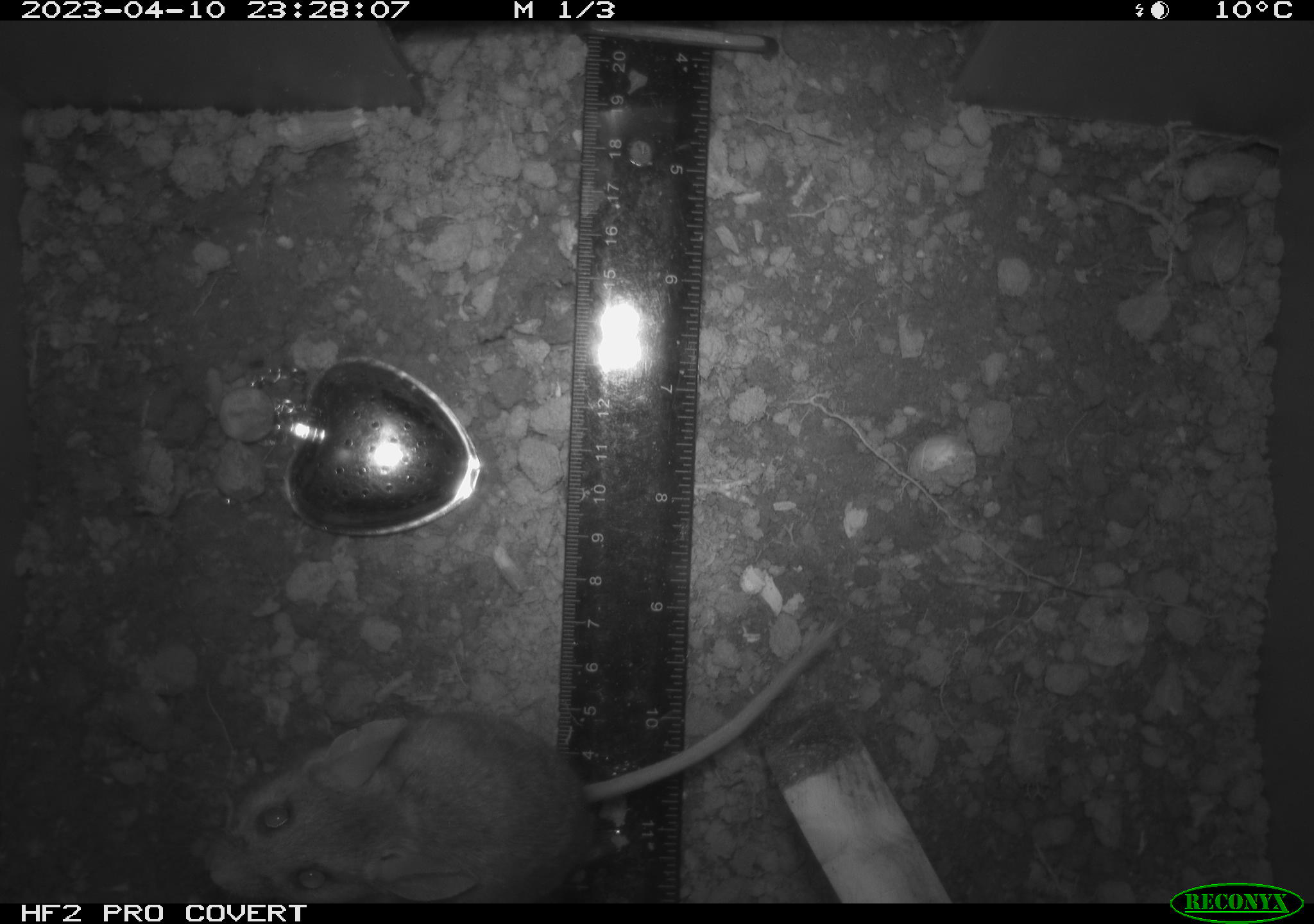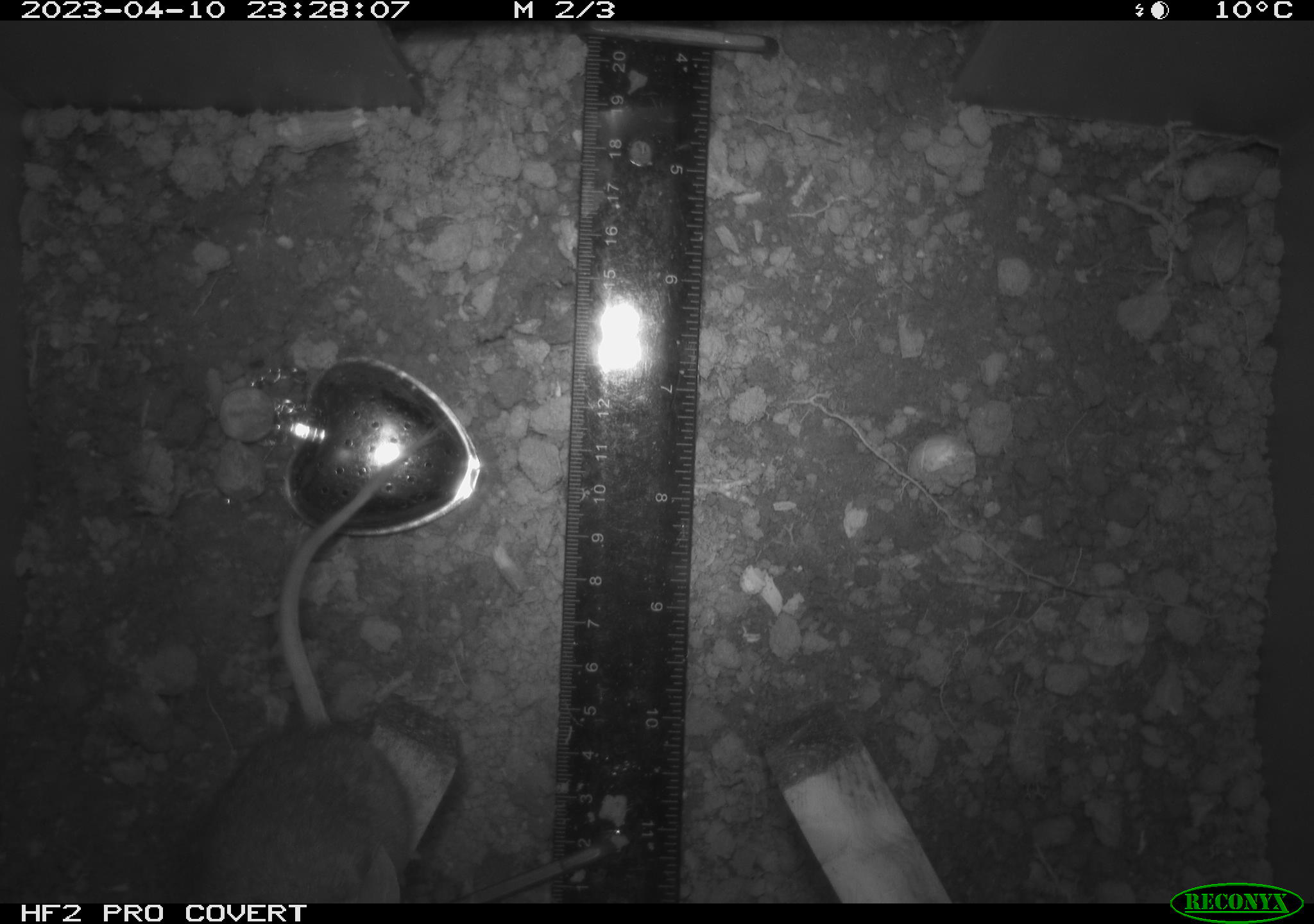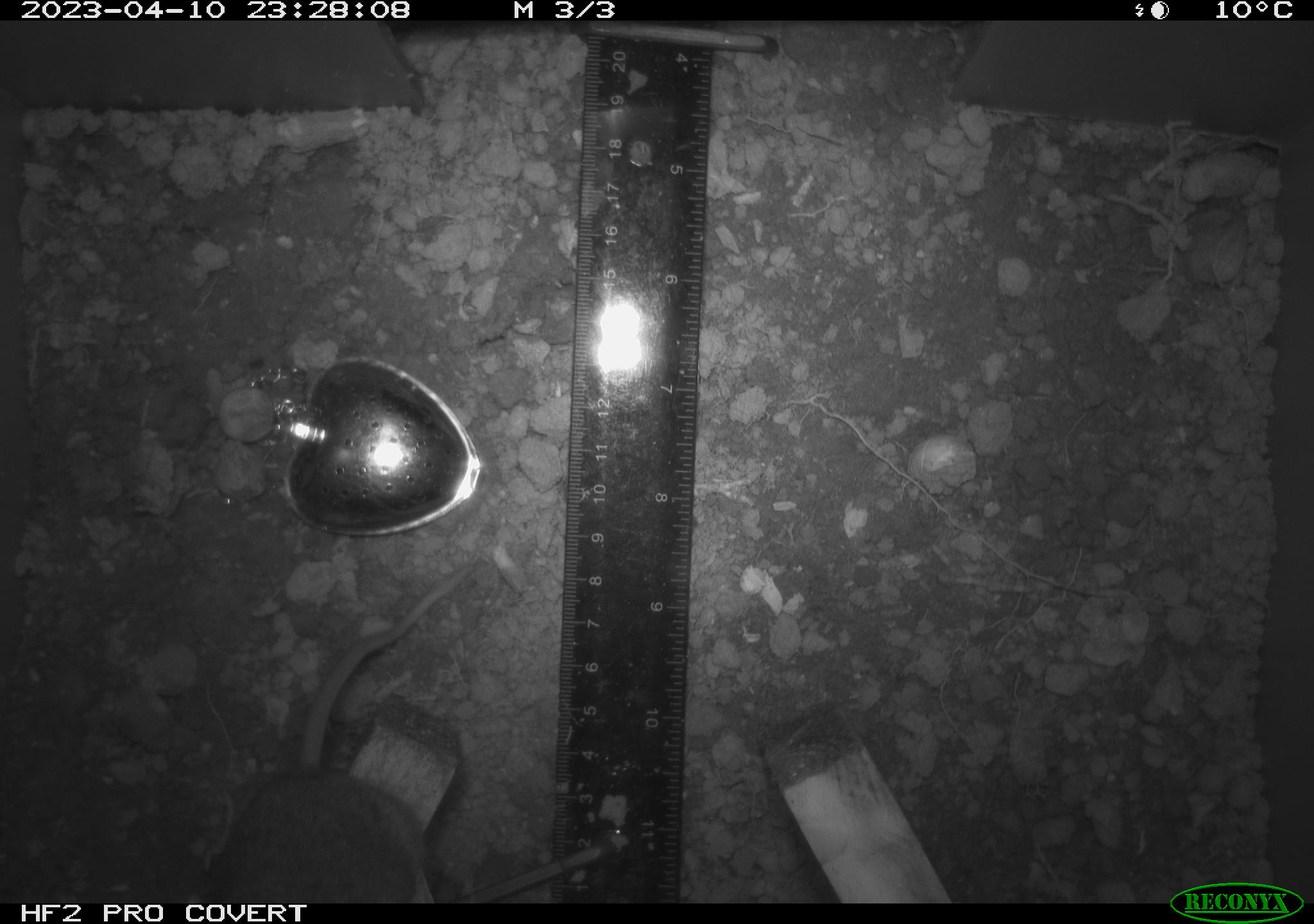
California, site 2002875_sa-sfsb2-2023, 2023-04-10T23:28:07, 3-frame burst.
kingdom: Animalia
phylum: Chordata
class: Mammalia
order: Rodentia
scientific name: Rodentia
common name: mouse species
Mouse species (Rodentia).